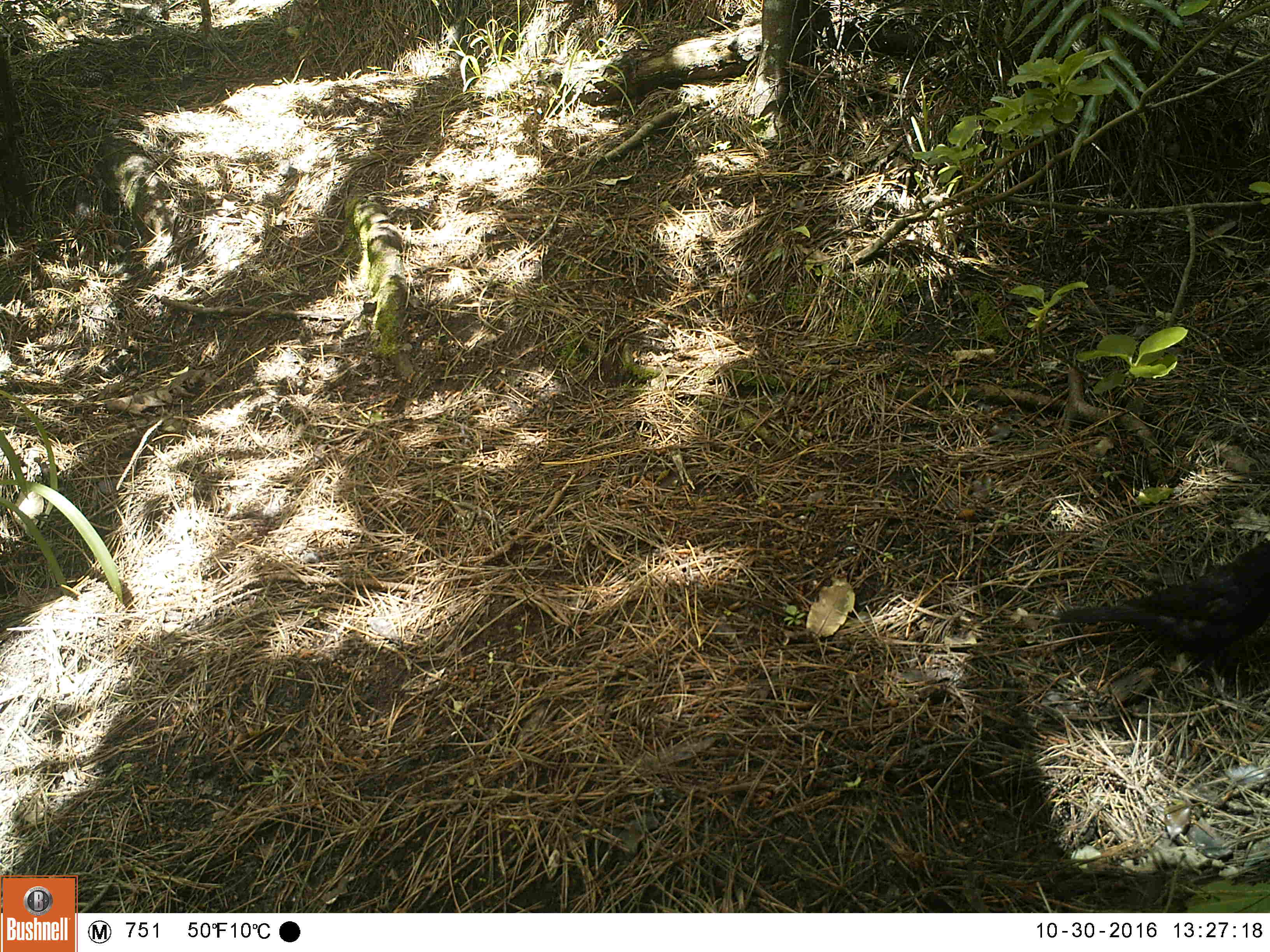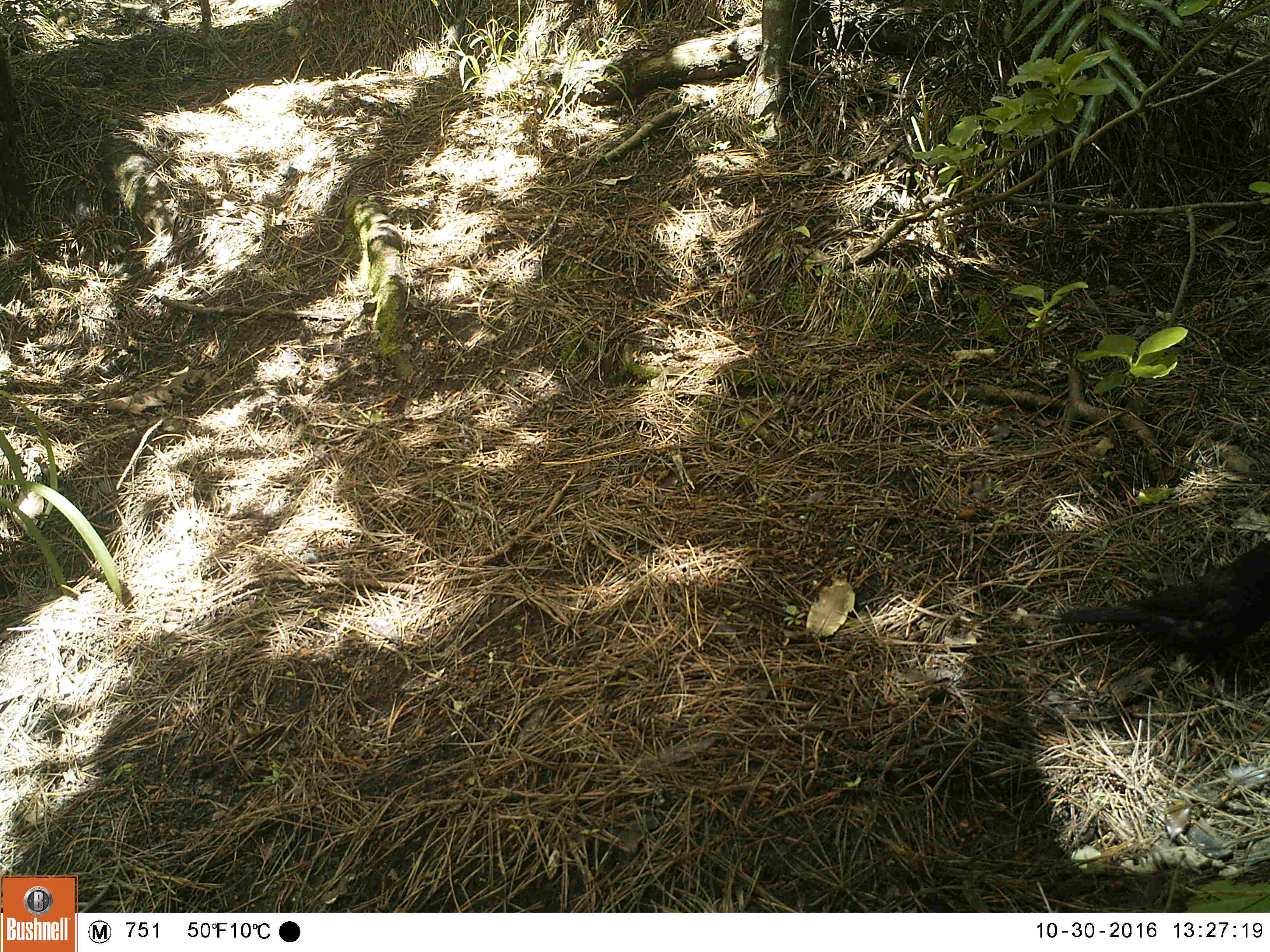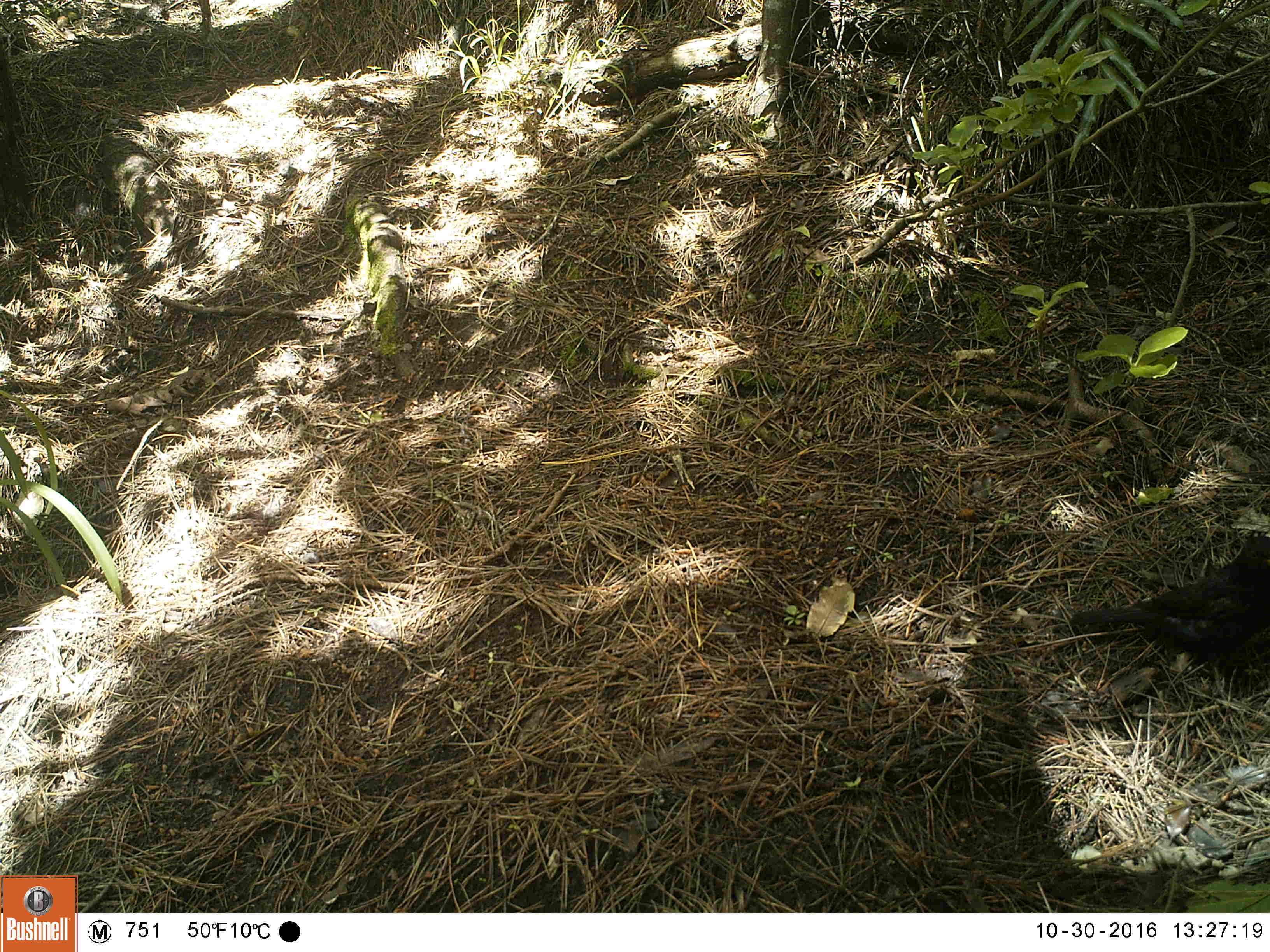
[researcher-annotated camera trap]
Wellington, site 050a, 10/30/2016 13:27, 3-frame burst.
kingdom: Animalia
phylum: Chordata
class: Aves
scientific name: Aves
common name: bird